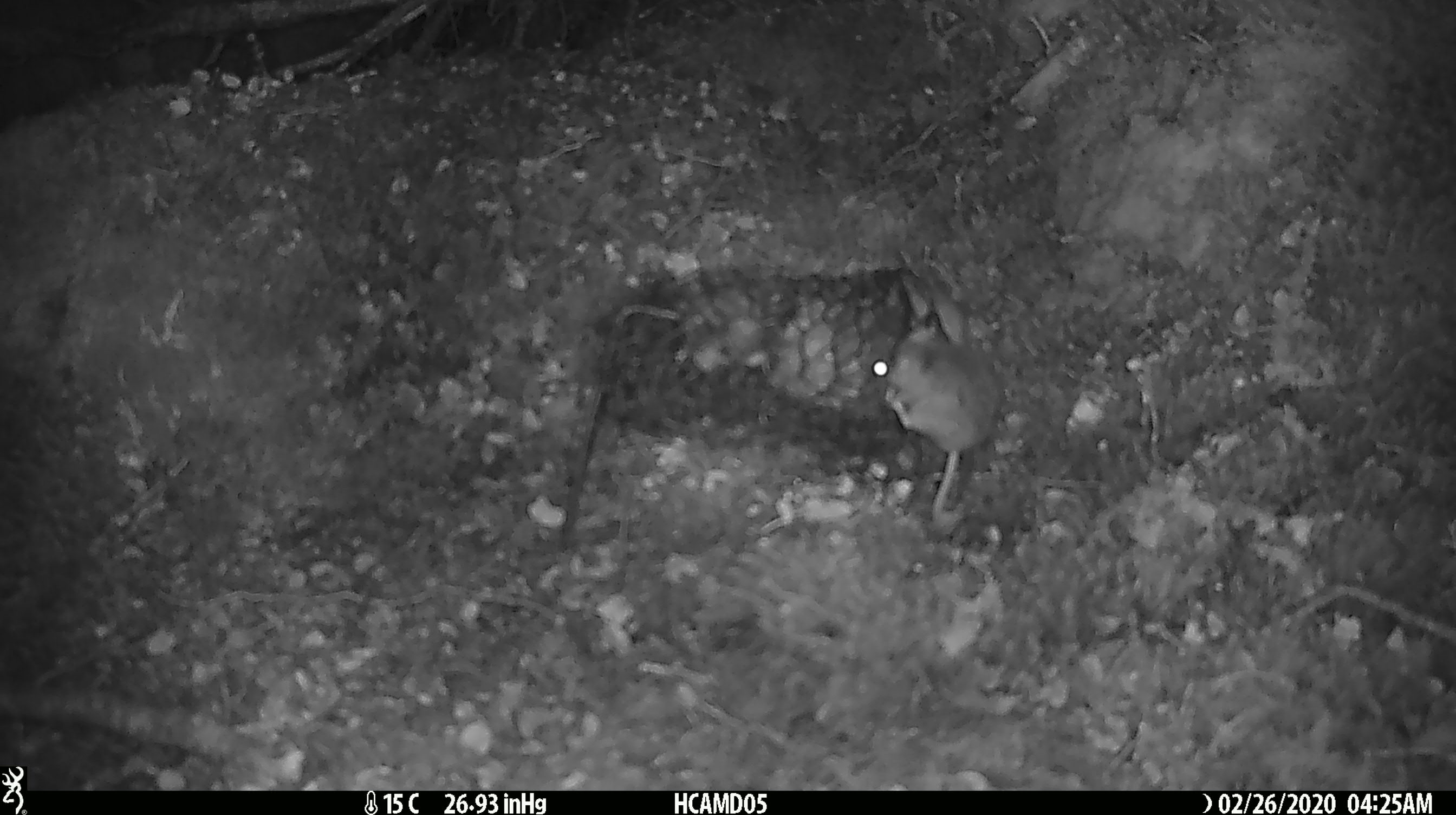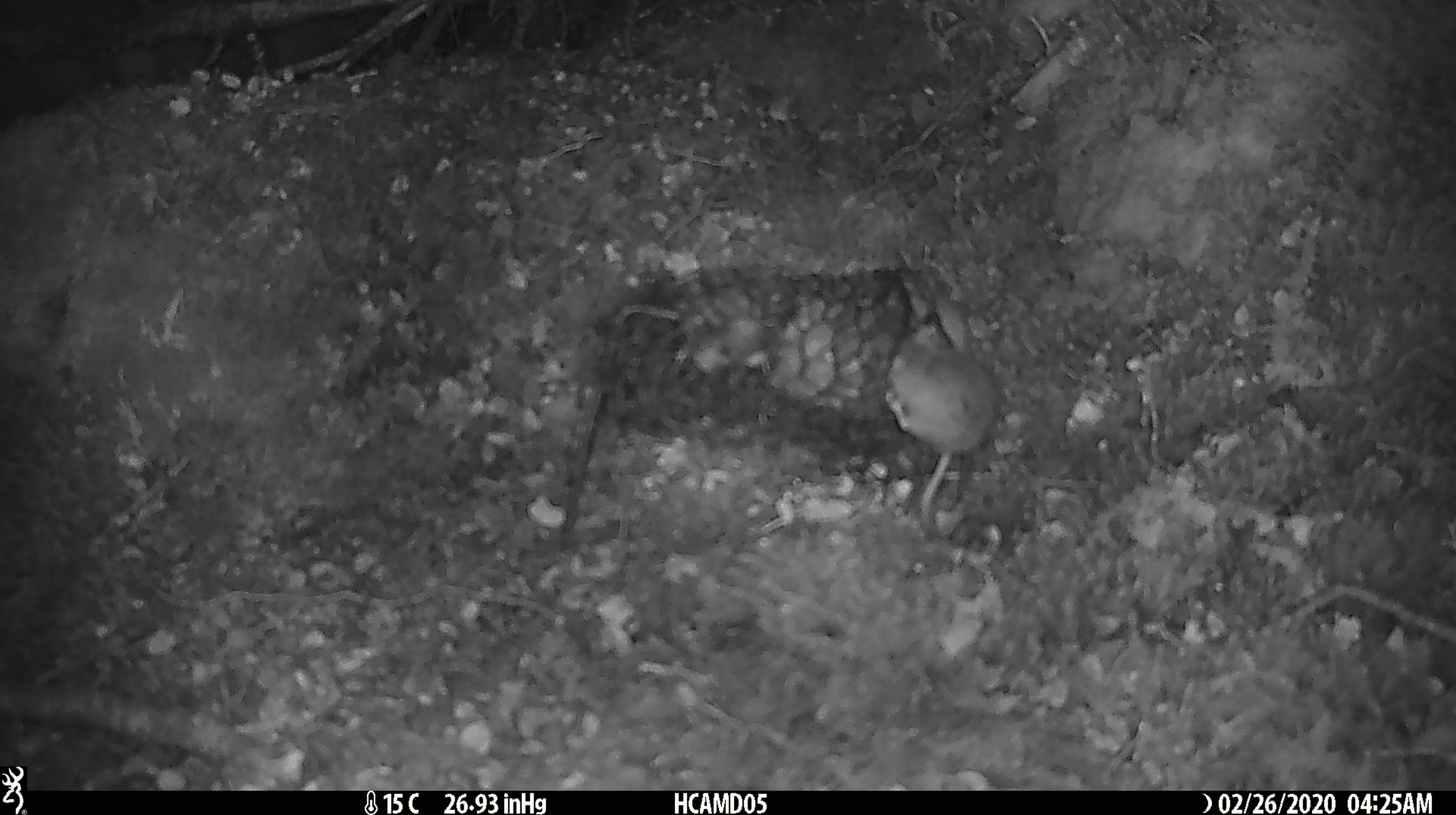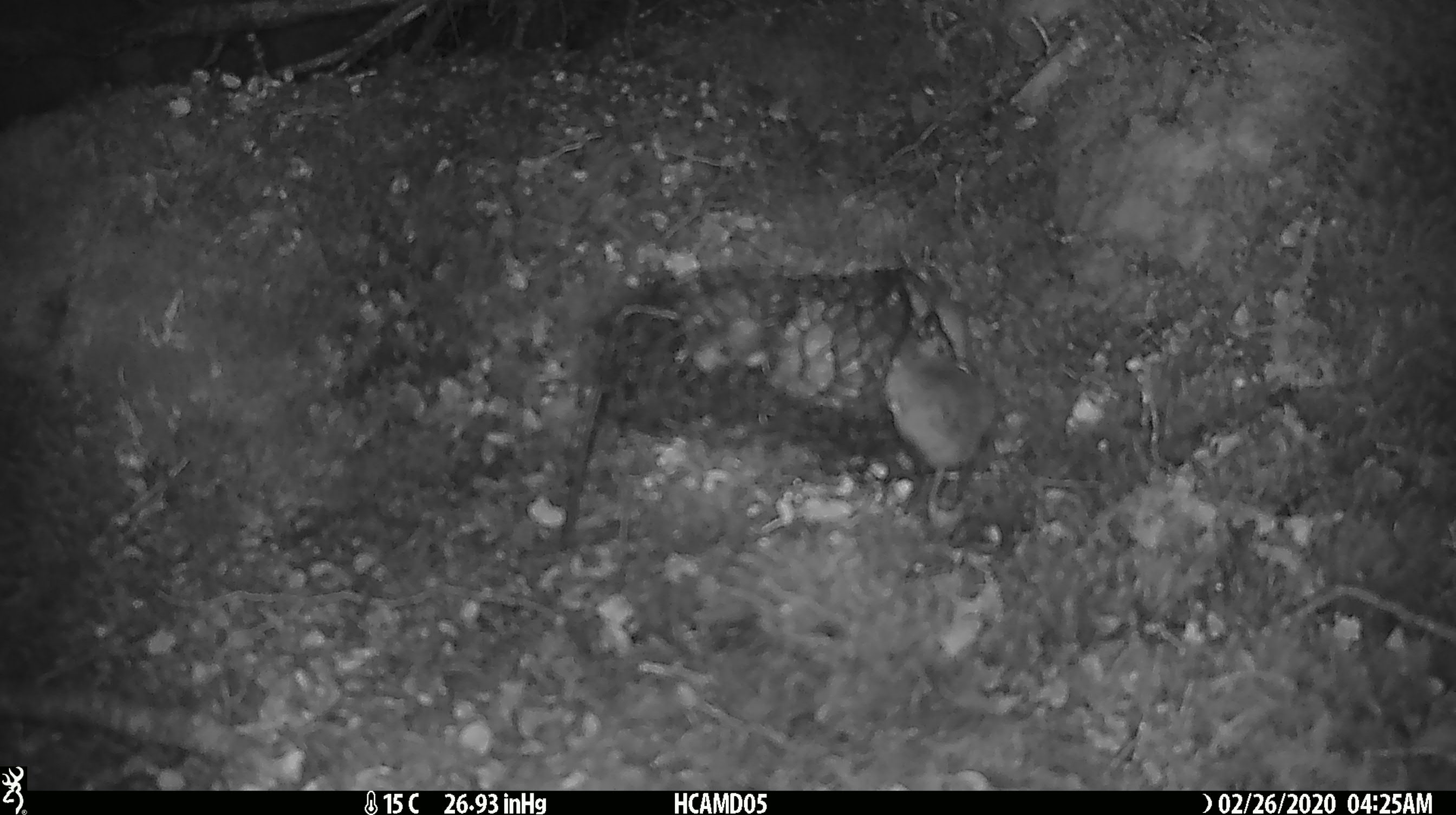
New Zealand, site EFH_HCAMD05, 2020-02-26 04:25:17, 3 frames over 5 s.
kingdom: Animalia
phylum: Chordata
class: Mammalia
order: Rodentia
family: Muridae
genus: Mus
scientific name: Mus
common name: mouse